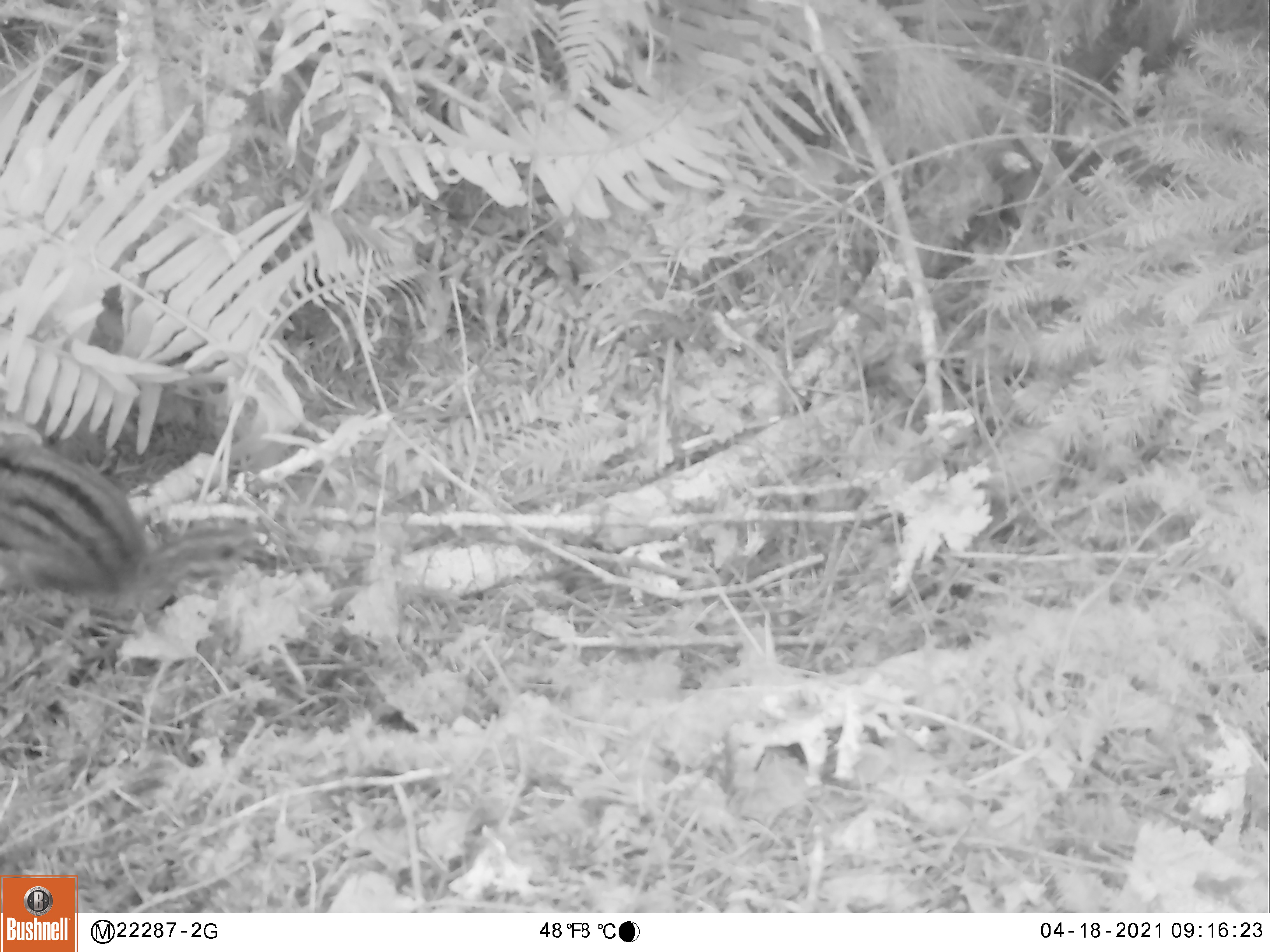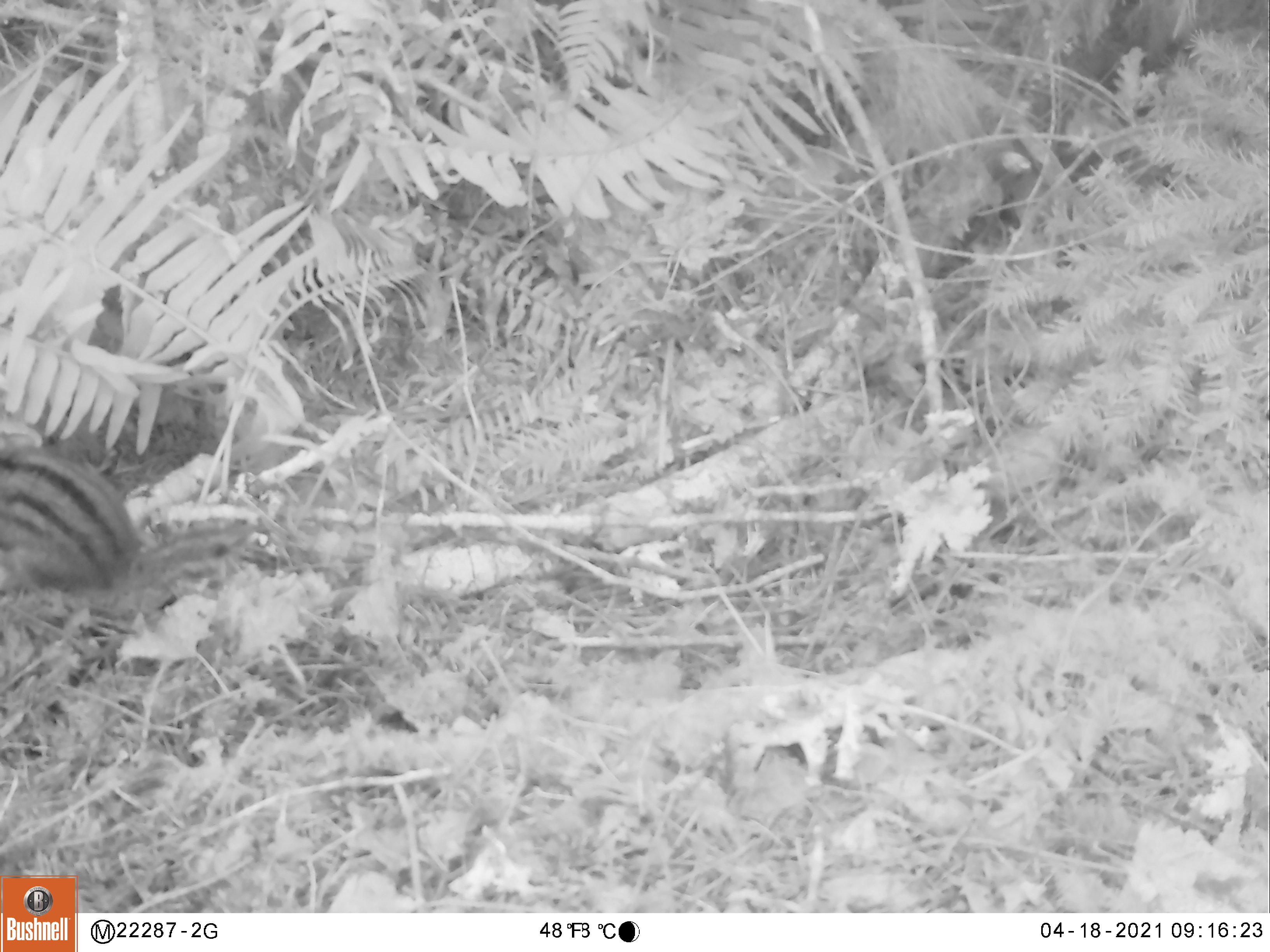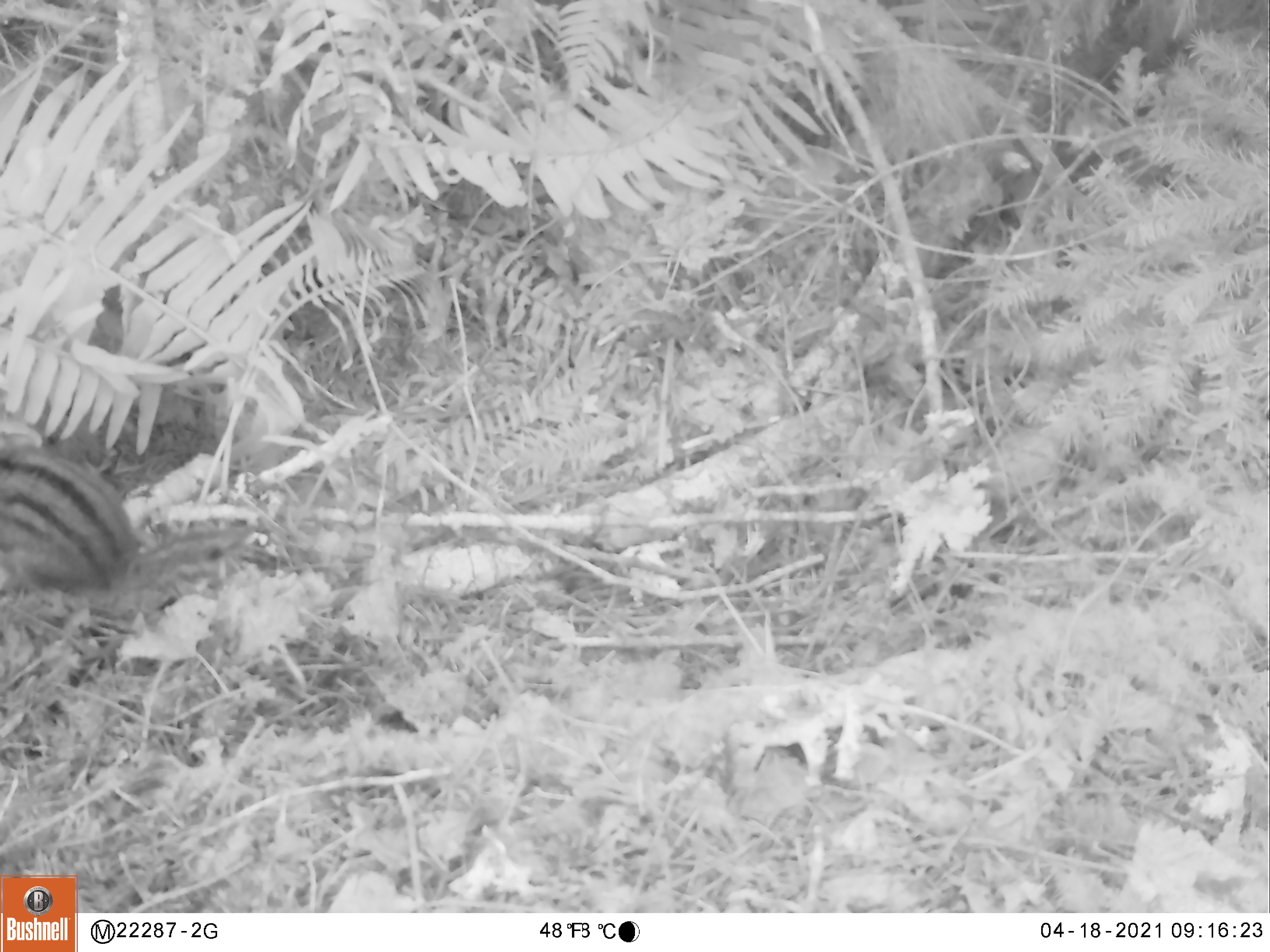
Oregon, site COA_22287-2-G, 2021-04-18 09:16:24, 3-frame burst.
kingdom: Animalia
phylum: Chordata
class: Mammalia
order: Rodentia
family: Sciuridae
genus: Neotamias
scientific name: Neotamias townsendii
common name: townsend's chipmunk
Townsend's chipmunk (Neotamias townsendii).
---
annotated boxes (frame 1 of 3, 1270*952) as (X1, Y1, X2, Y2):
townsend's chipmunk: (0, 424, 271, 604)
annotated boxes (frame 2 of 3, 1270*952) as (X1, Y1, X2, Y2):
townsend's chipmunk: (0, 427, 252, 607)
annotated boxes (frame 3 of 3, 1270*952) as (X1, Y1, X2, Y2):
townsend's chipmunk: (0, 434, 252, 605)